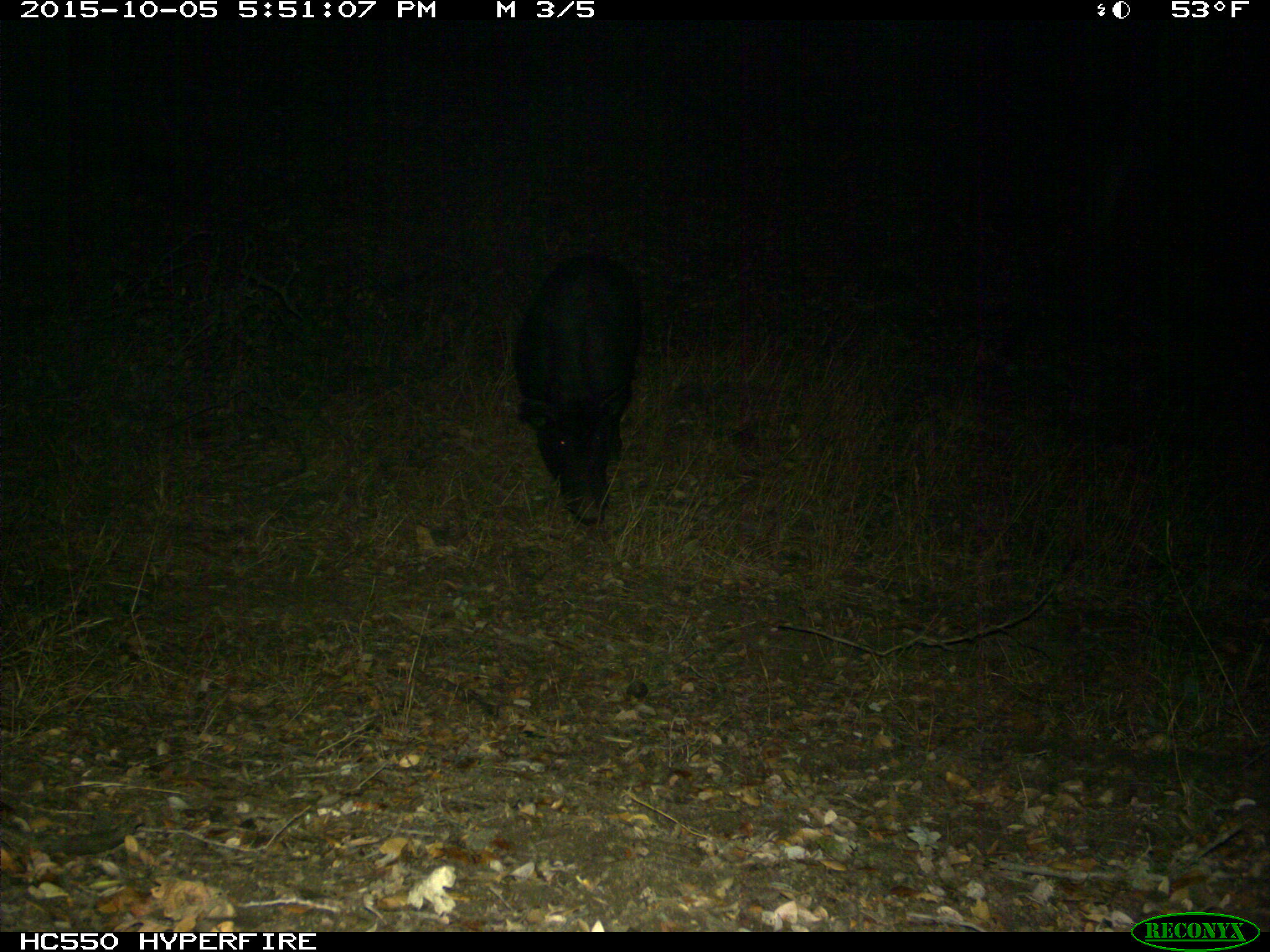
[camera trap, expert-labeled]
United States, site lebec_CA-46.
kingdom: Animalia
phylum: Chordata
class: Mammalia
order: Artiodactyla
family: Suidae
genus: Sus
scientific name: Sus scrofa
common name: wild boar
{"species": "Sus scrofa (wild boar)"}